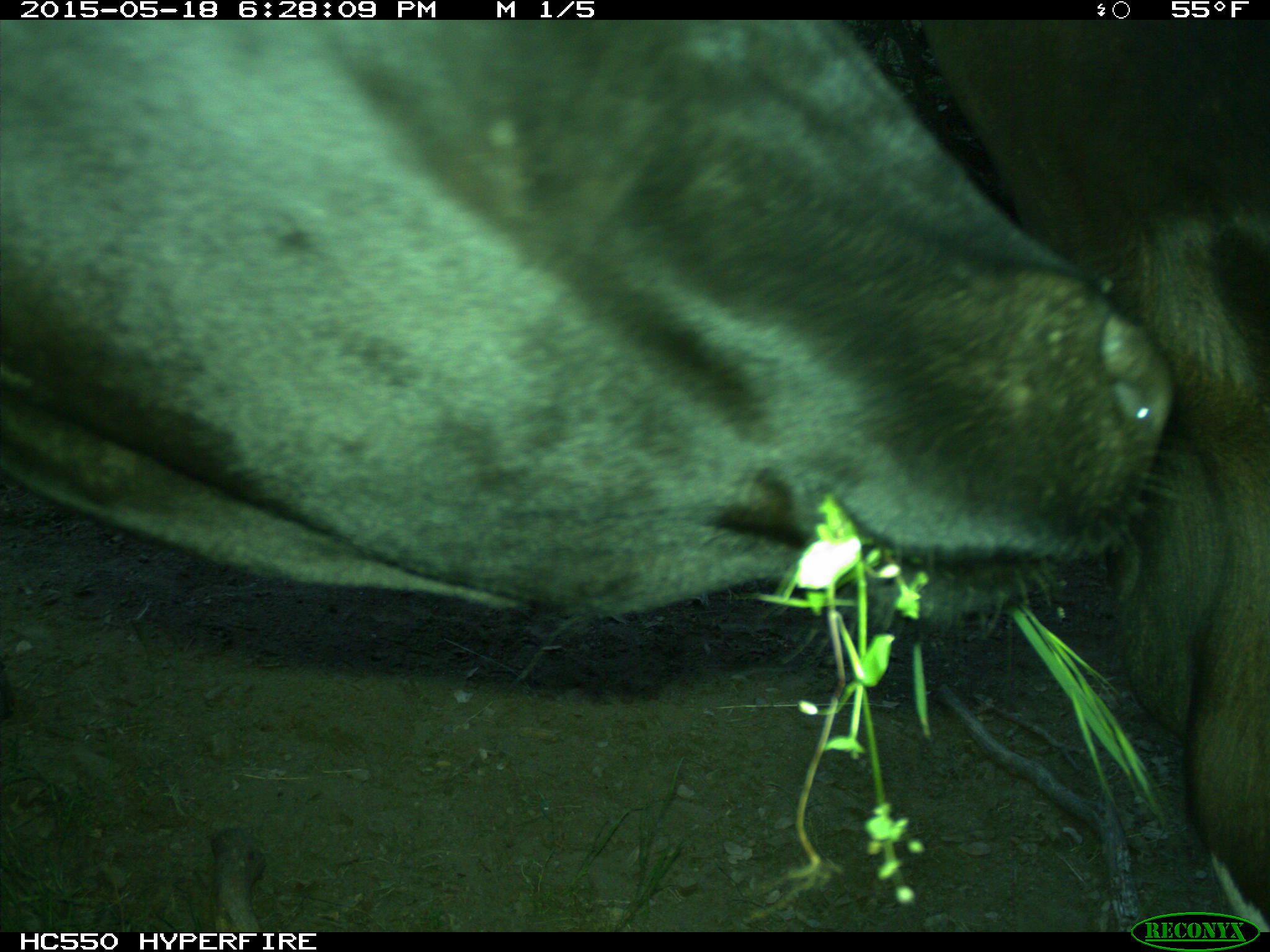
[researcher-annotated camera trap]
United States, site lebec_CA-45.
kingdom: Animalia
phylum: Chordata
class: Mammalia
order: Artiodactyla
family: Bovidae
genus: Bos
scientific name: Bos taurus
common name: domestic cow